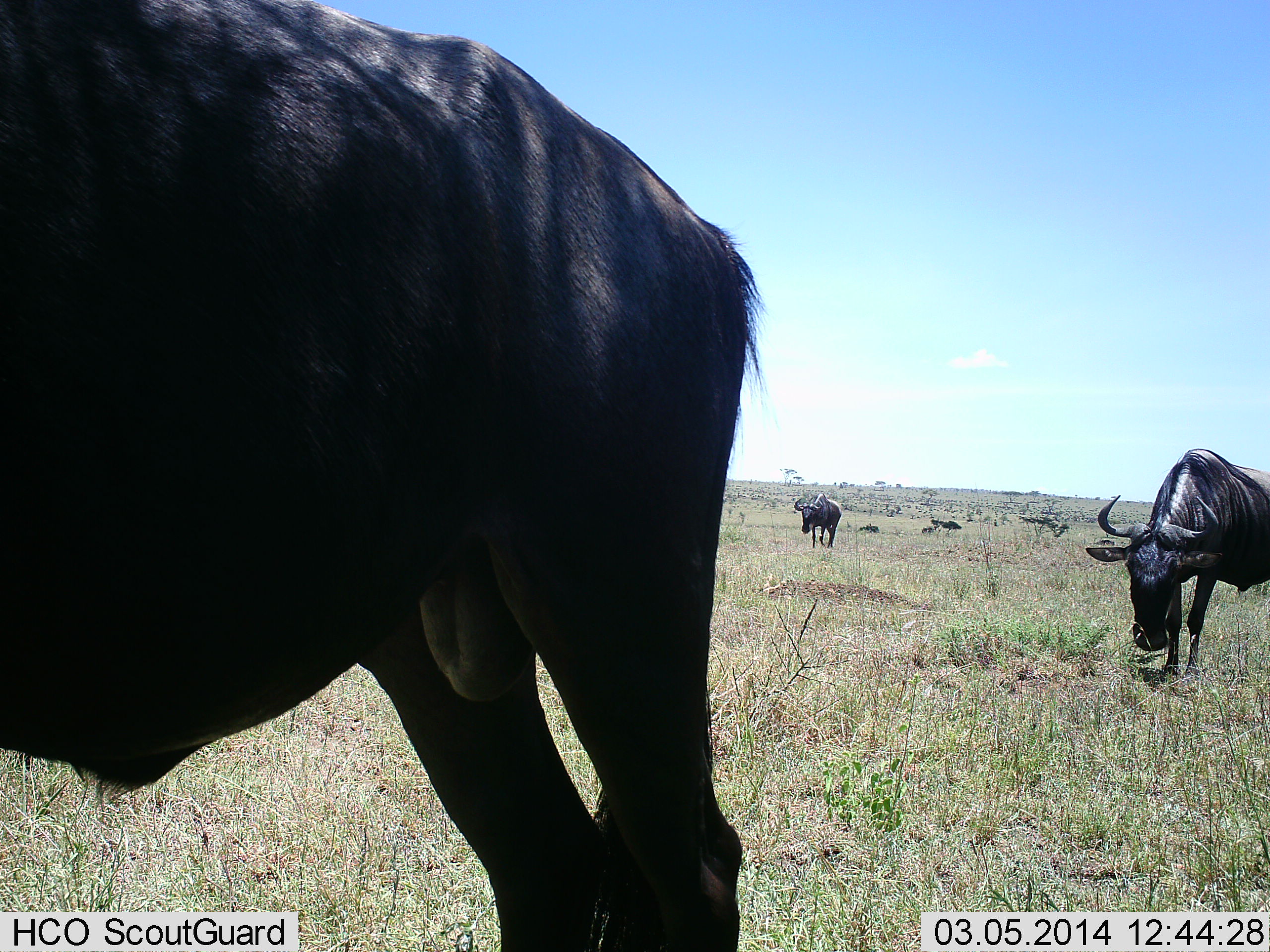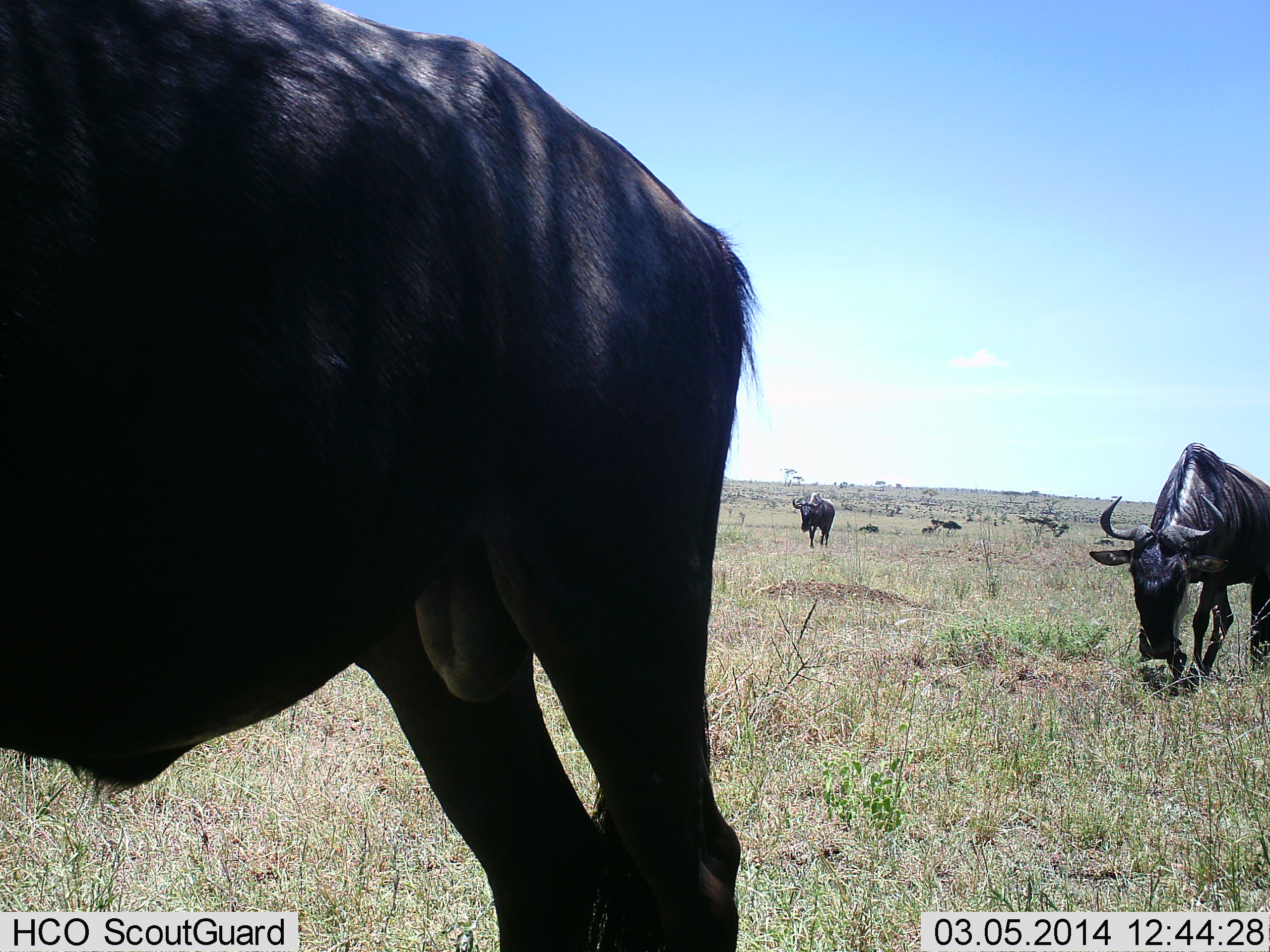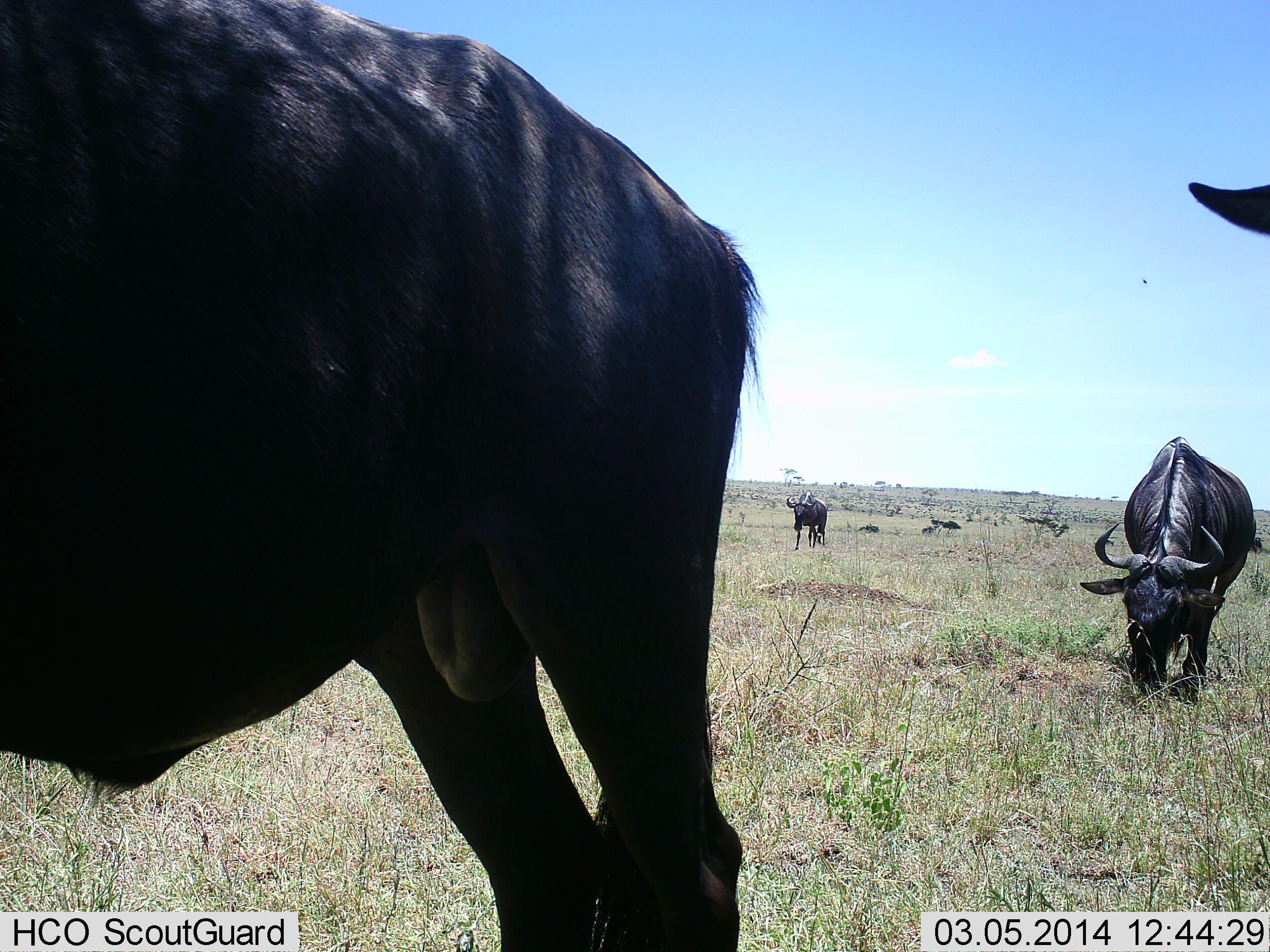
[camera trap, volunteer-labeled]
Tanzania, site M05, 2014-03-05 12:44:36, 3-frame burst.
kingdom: Animalia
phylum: Chordata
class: Mammalia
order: Artiodactyla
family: Bovidae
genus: Connochaetes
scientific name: Connochaetes taurinus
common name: blue wildebeest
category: wildebeest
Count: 4.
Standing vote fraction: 60%.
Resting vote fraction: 0%.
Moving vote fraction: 30%.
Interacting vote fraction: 0%.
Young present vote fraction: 0%.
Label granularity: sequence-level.